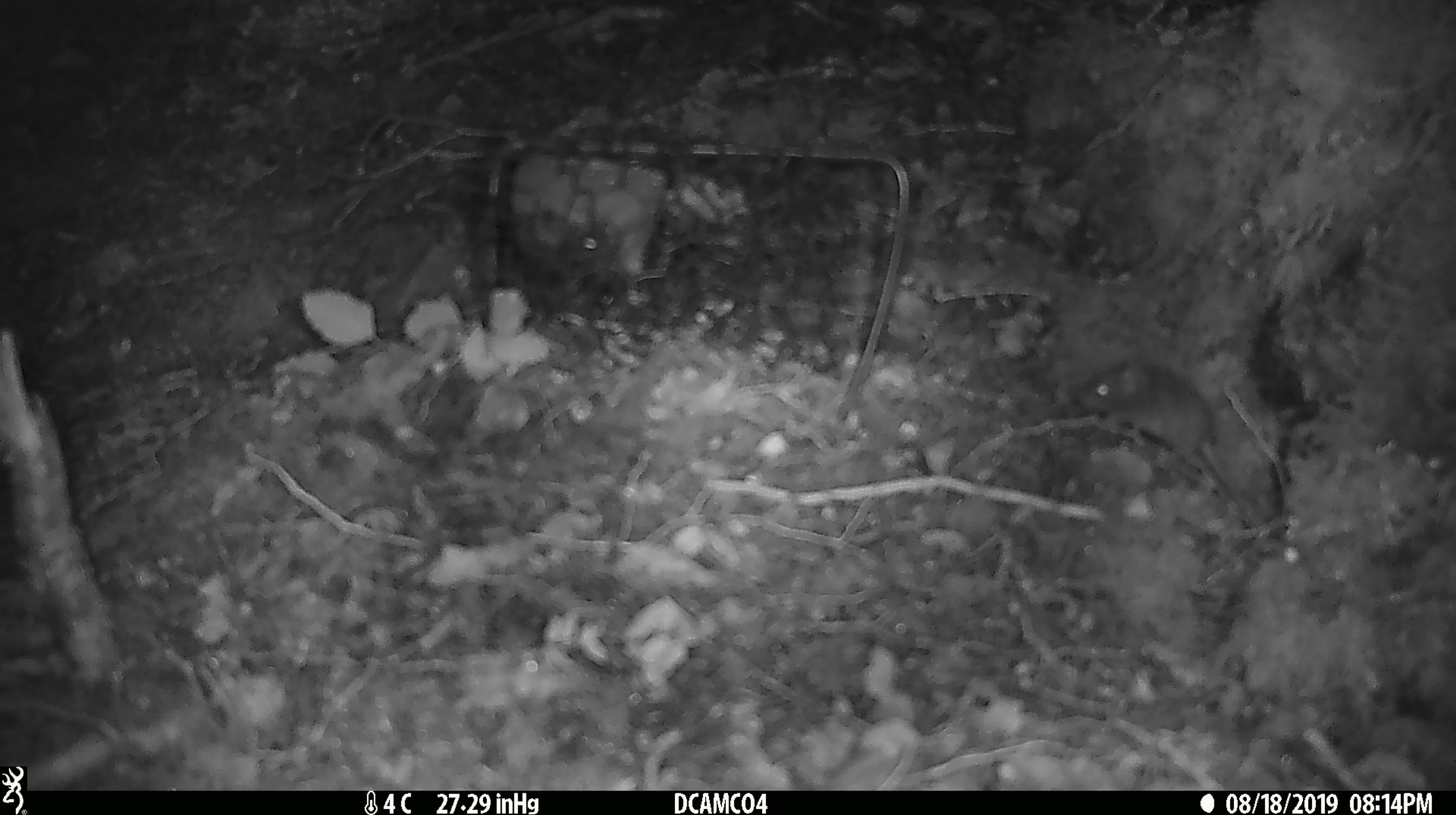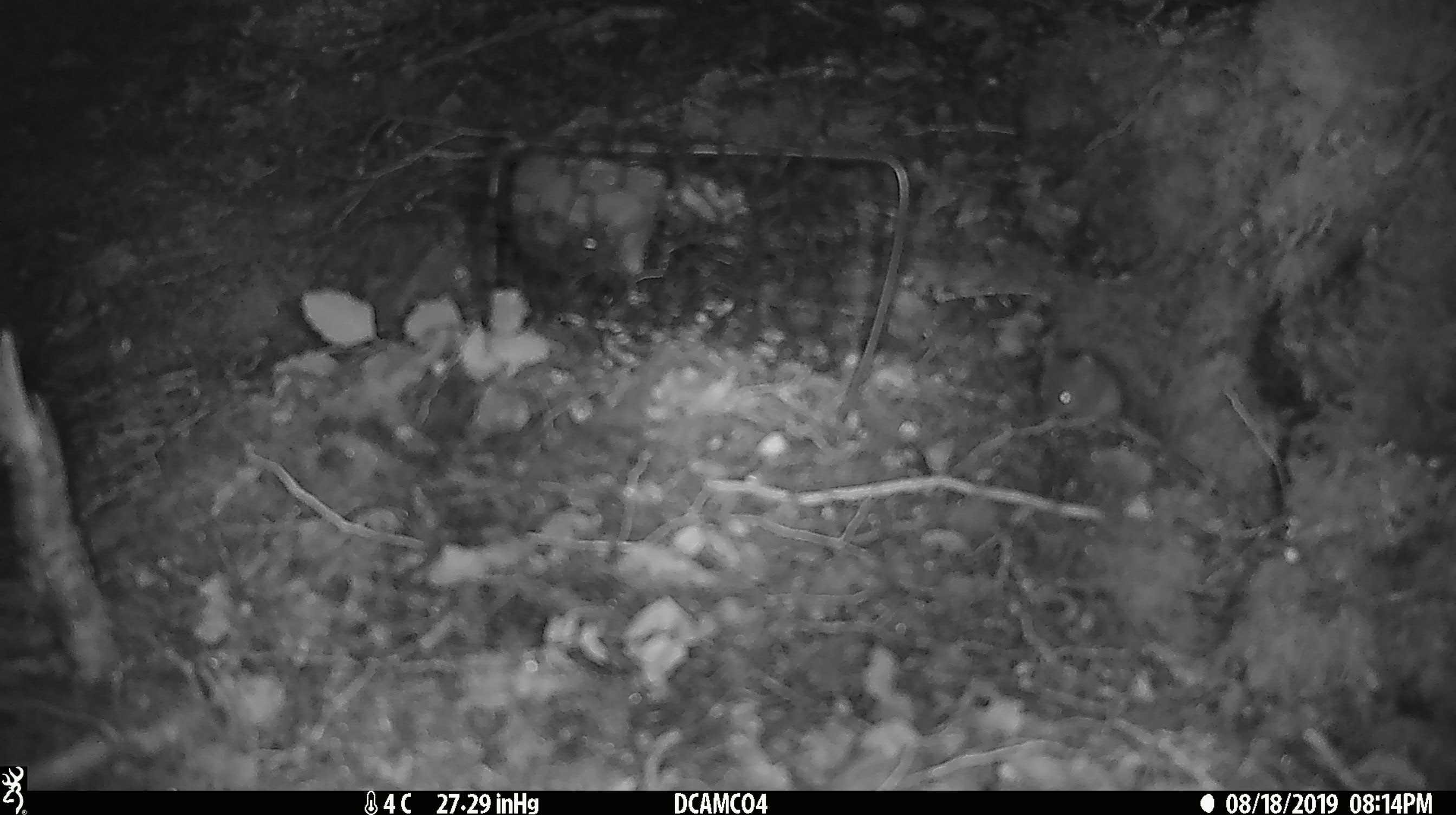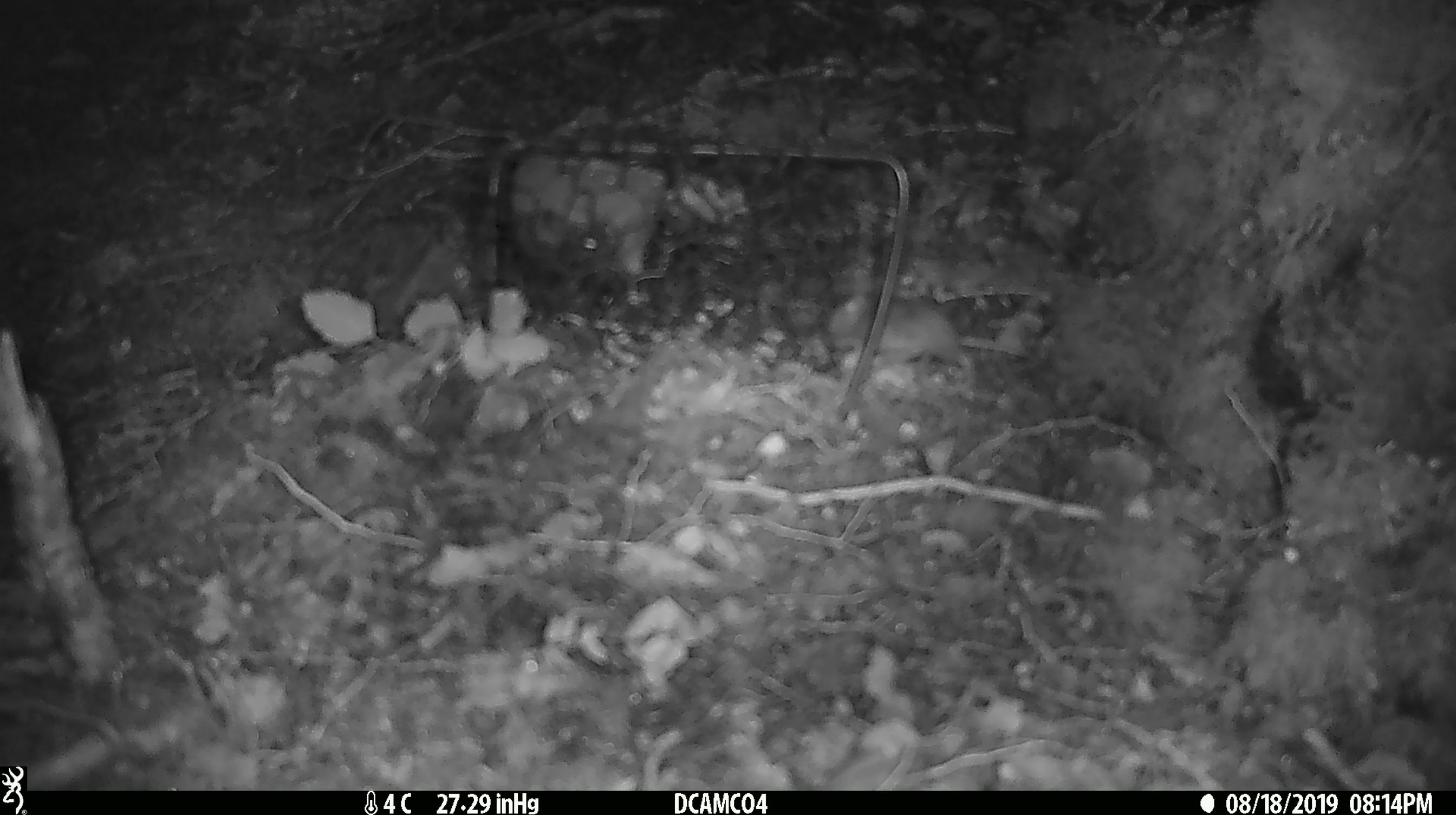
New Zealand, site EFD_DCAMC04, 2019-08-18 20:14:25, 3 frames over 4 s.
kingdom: Animalia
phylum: Chordata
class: Mammalia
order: Rodentia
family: Muridae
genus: Mus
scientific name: Mus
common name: mouse